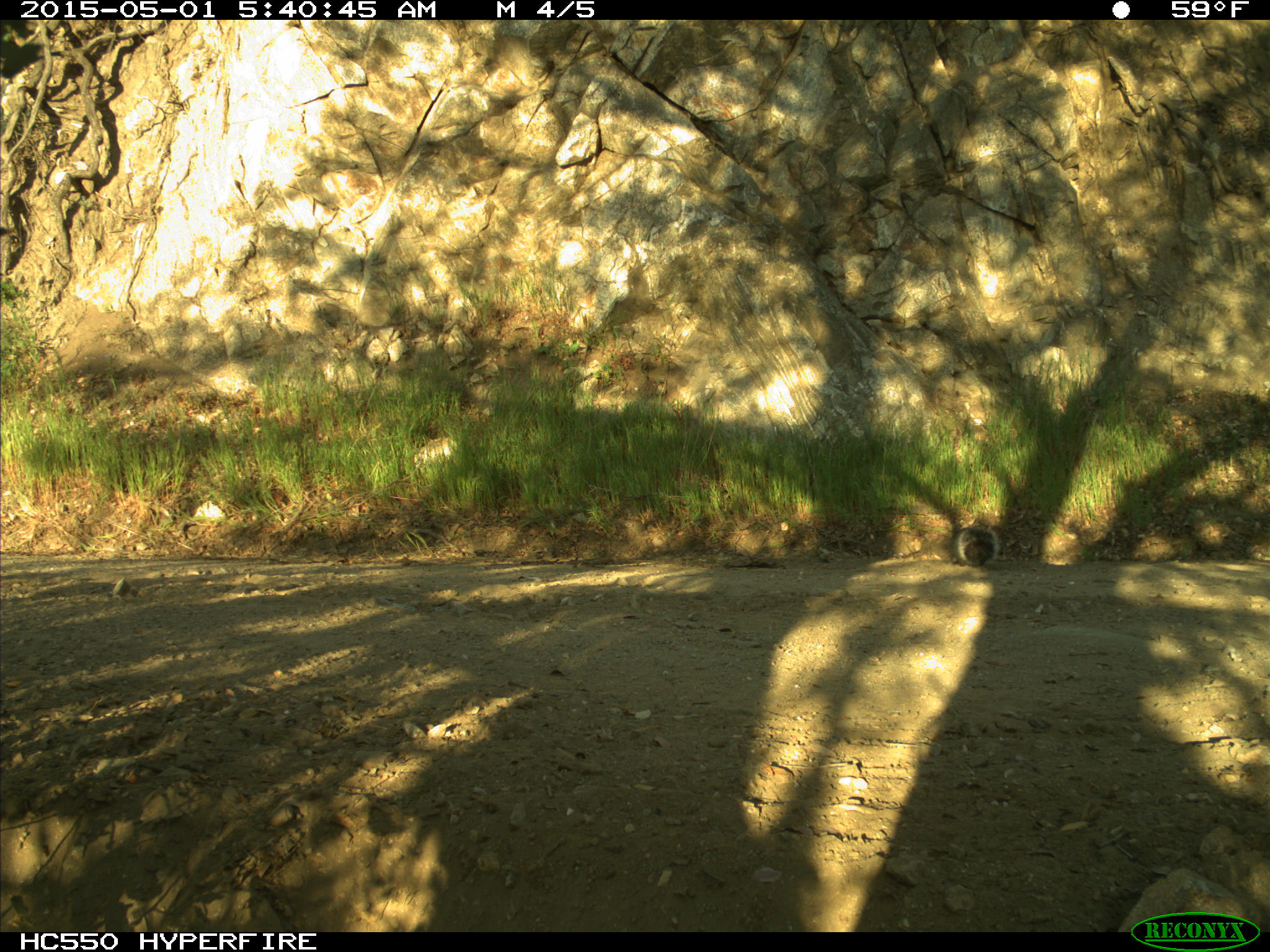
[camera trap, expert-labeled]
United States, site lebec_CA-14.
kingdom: Animalia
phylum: Chordata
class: Mammalia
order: Rodentia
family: Sciuridae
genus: Sciurus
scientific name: Sciurus carolinensis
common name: eastern gray squirrel